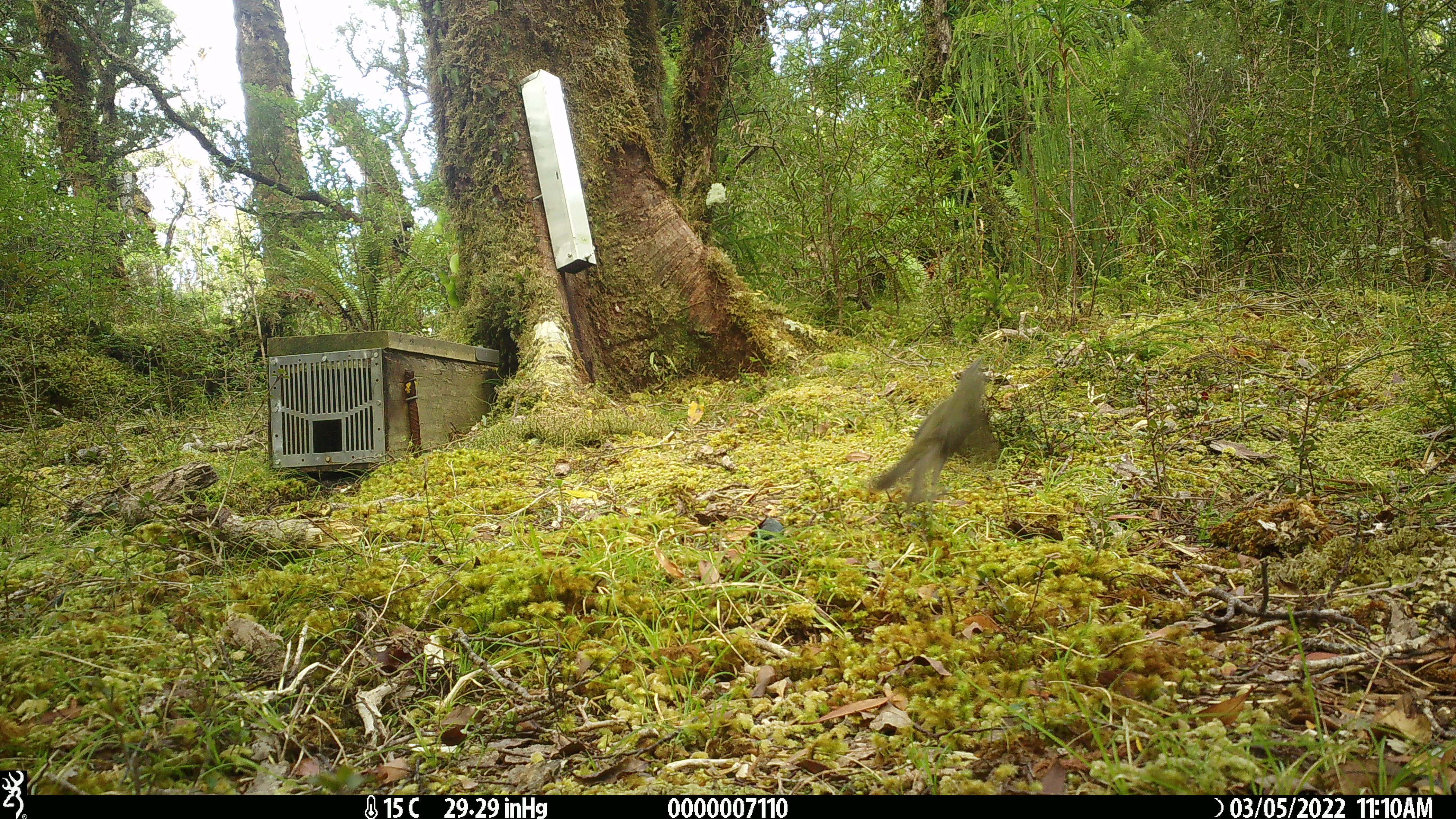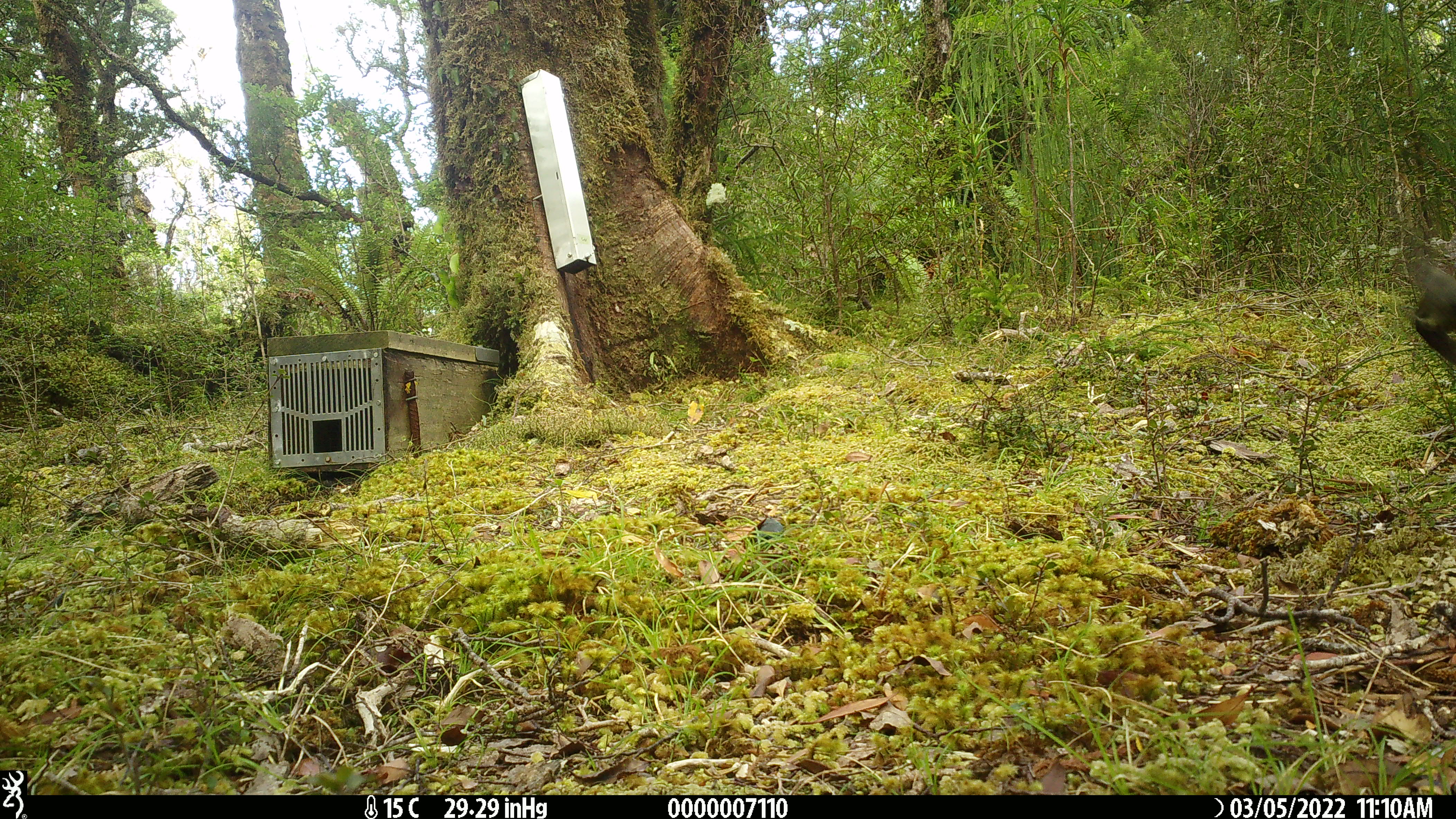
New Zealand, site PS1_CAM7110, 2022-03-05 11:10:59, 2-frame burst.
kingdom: Animalia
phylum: Chordata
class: Aves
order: Passeriformes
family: Meliphagidae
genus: Anthornis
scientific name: Anthornis melanura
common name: new zealand bellbird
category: bellbird